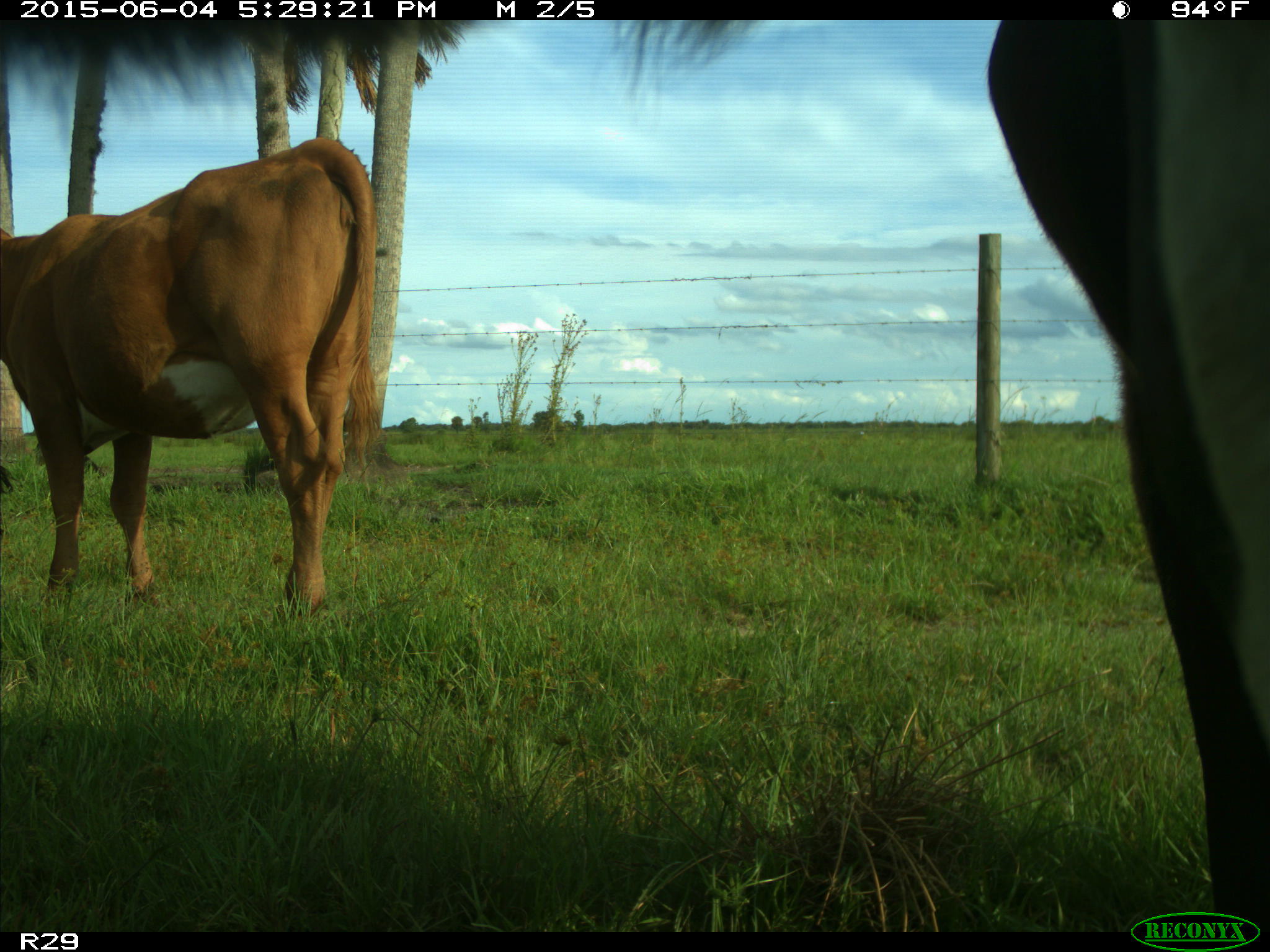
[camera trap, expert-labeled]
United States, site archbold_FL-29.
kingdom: Animalia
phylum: Chordata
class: Mammalia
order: Artiodactyla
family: Bovidae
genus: Bos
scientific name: Bos taurus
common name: domestic cow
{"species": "Bos taurus (domestic cow)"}